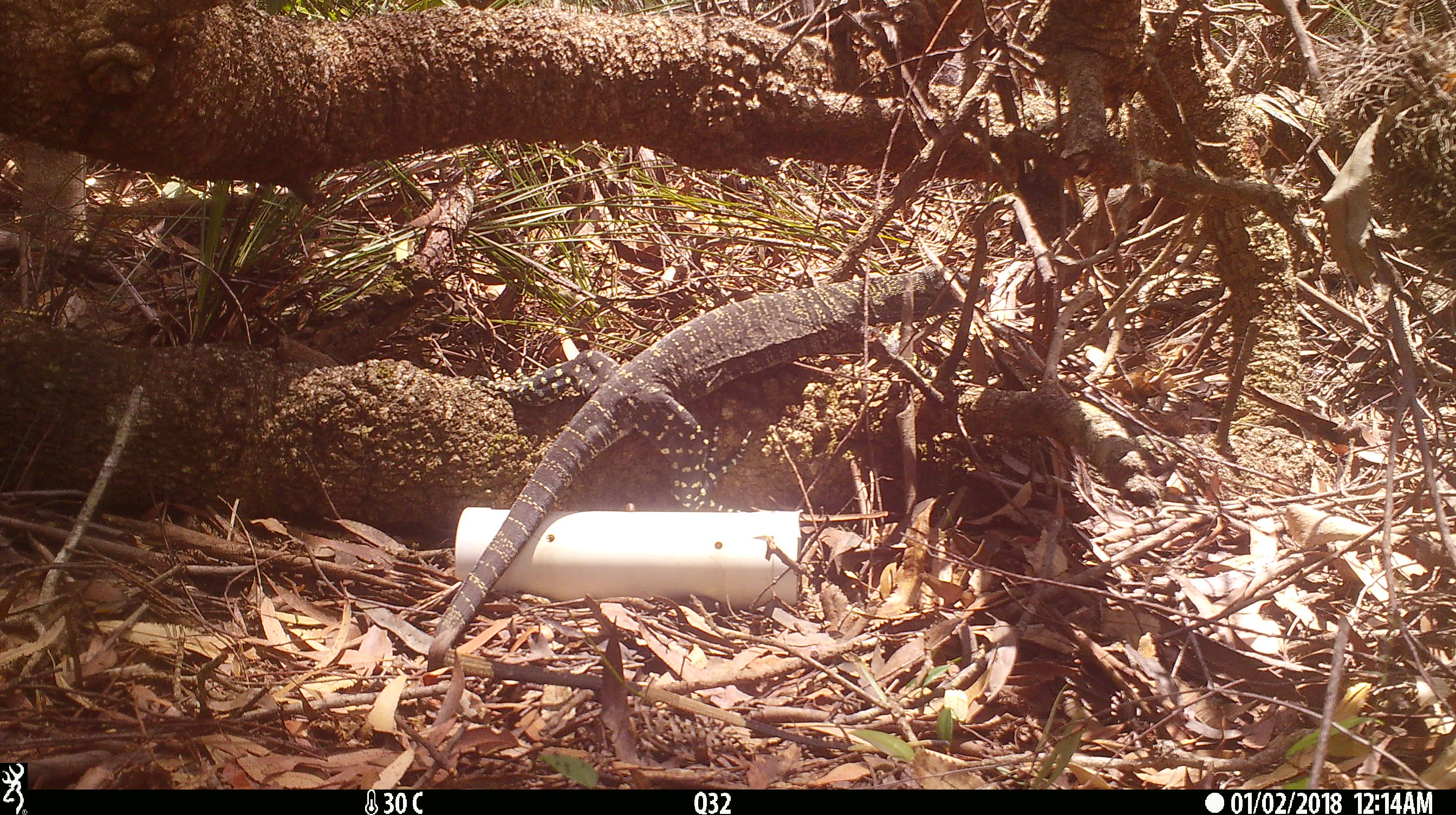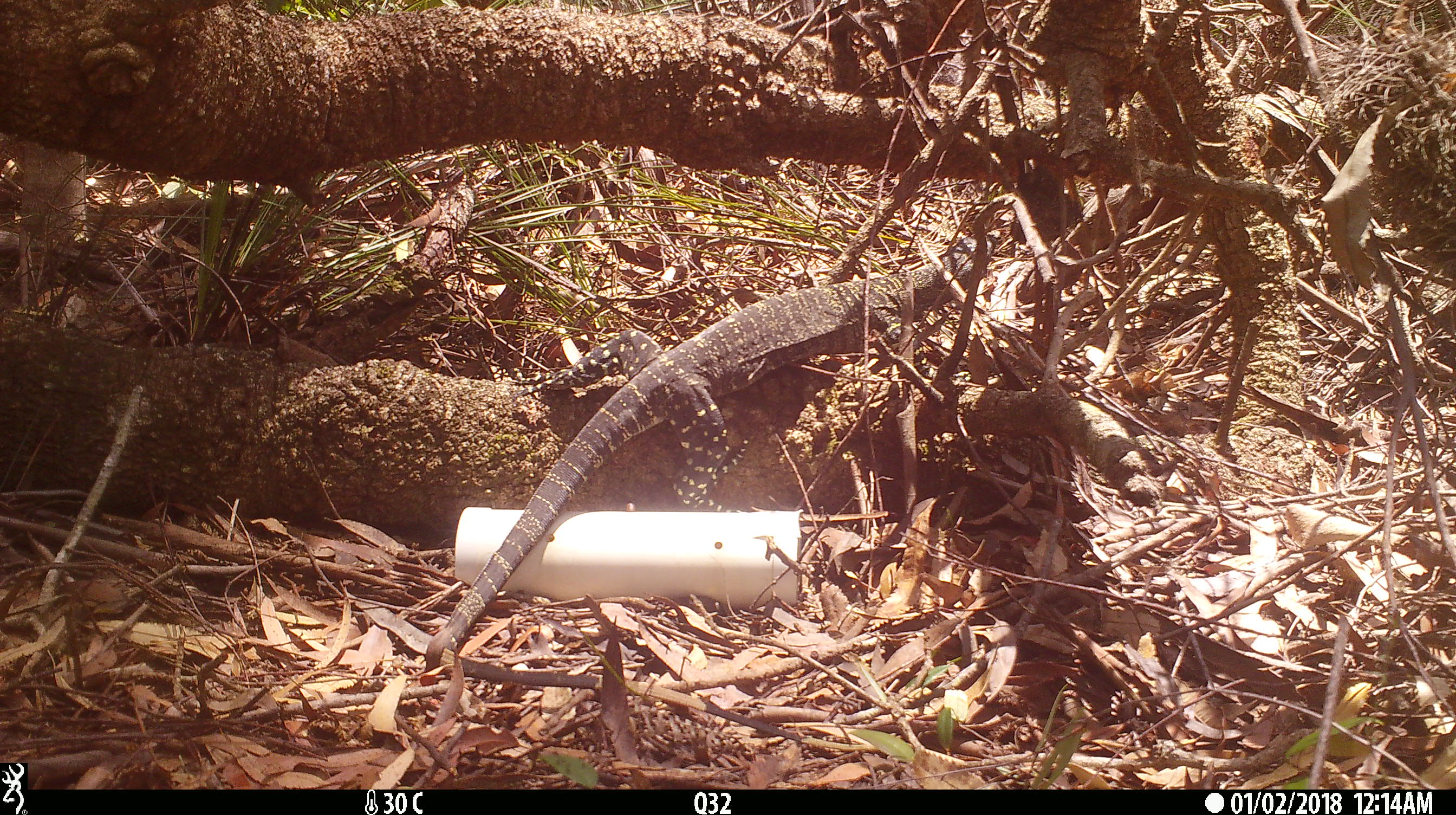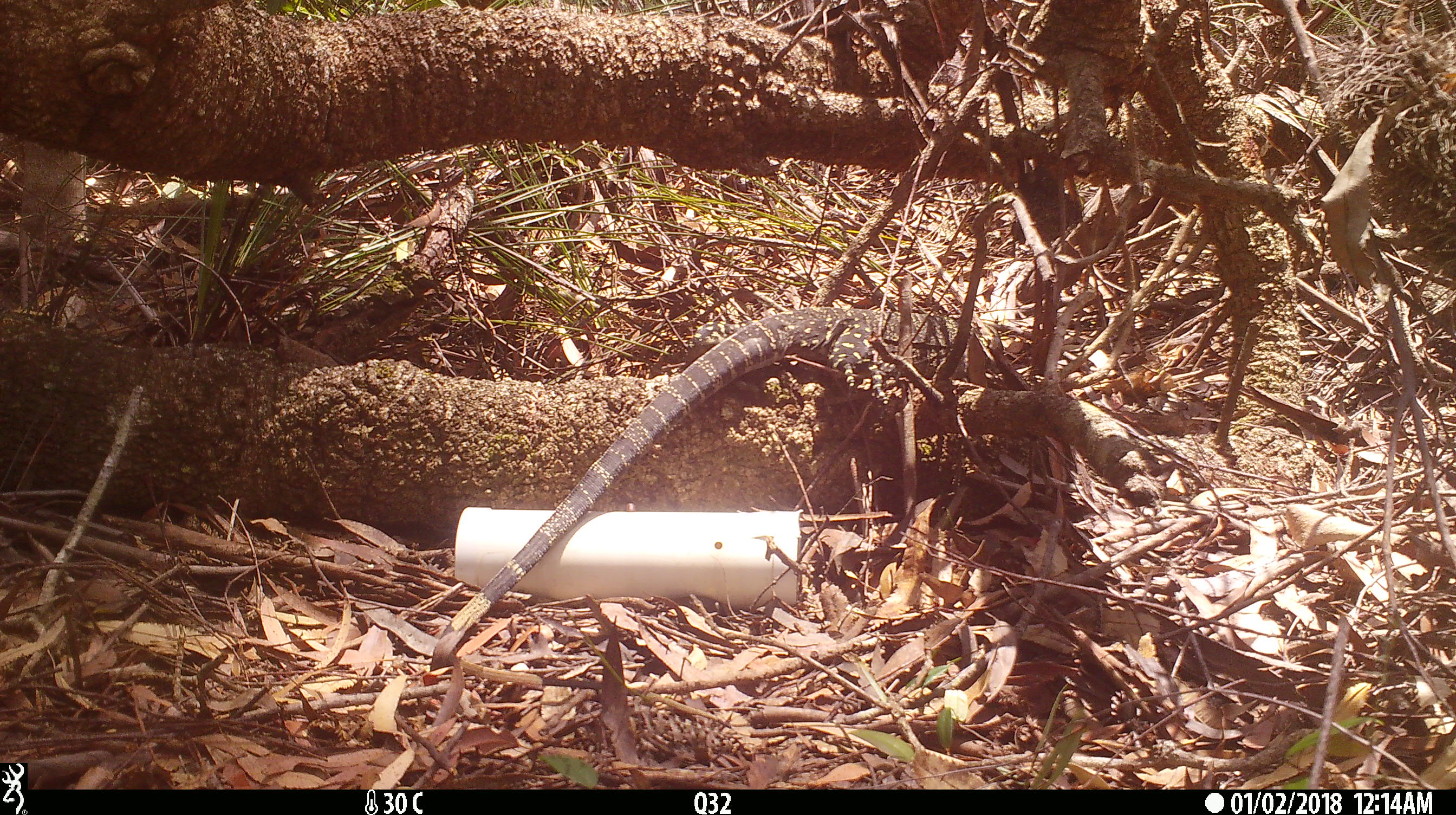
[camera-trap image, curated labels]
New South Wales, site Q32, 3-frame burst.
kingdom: Animalia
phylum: Chordata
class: Reptilia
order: Squamata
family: Varanidae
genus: Varanus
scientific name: Varanus varius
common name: lace monitor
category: goanna